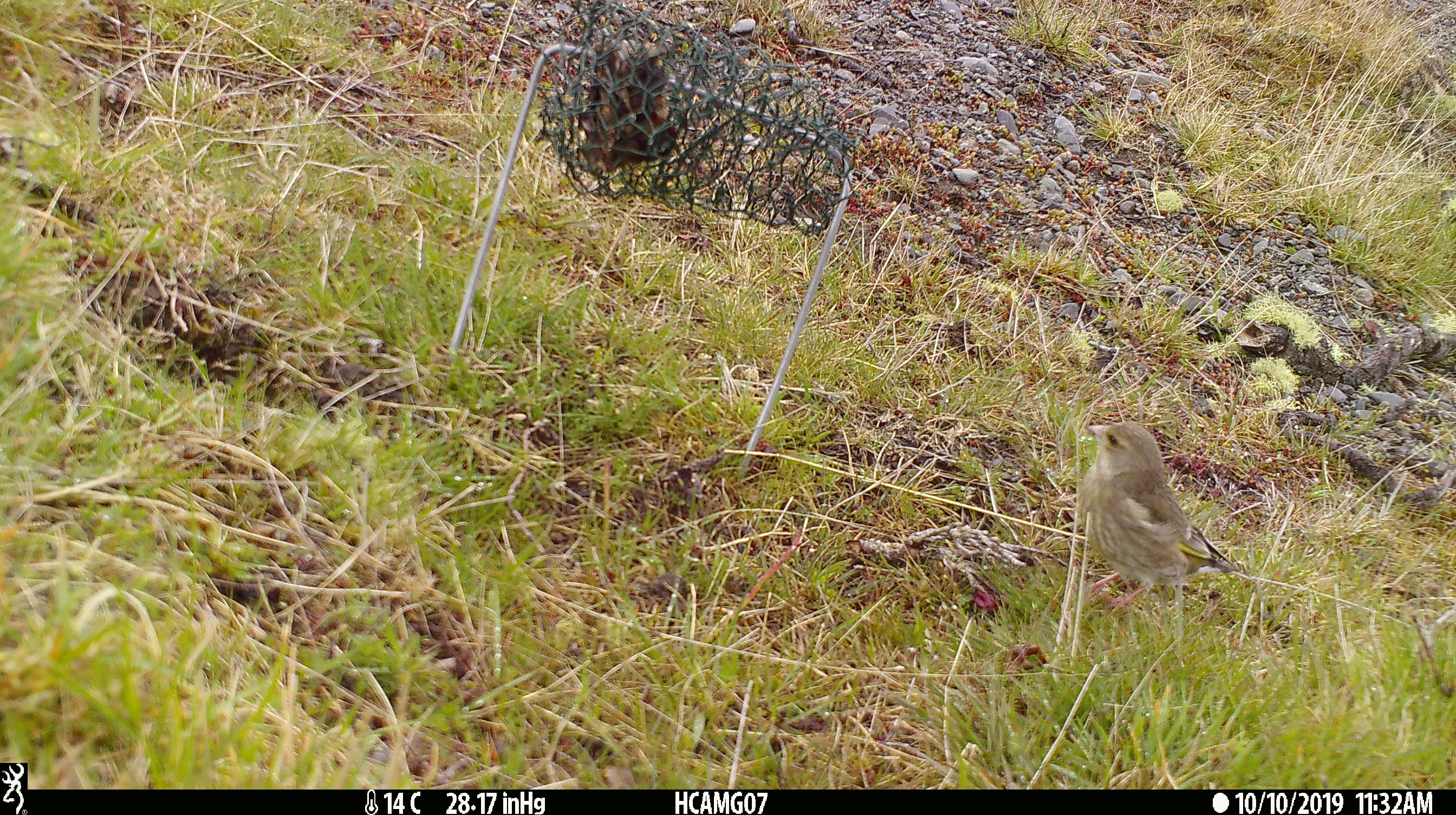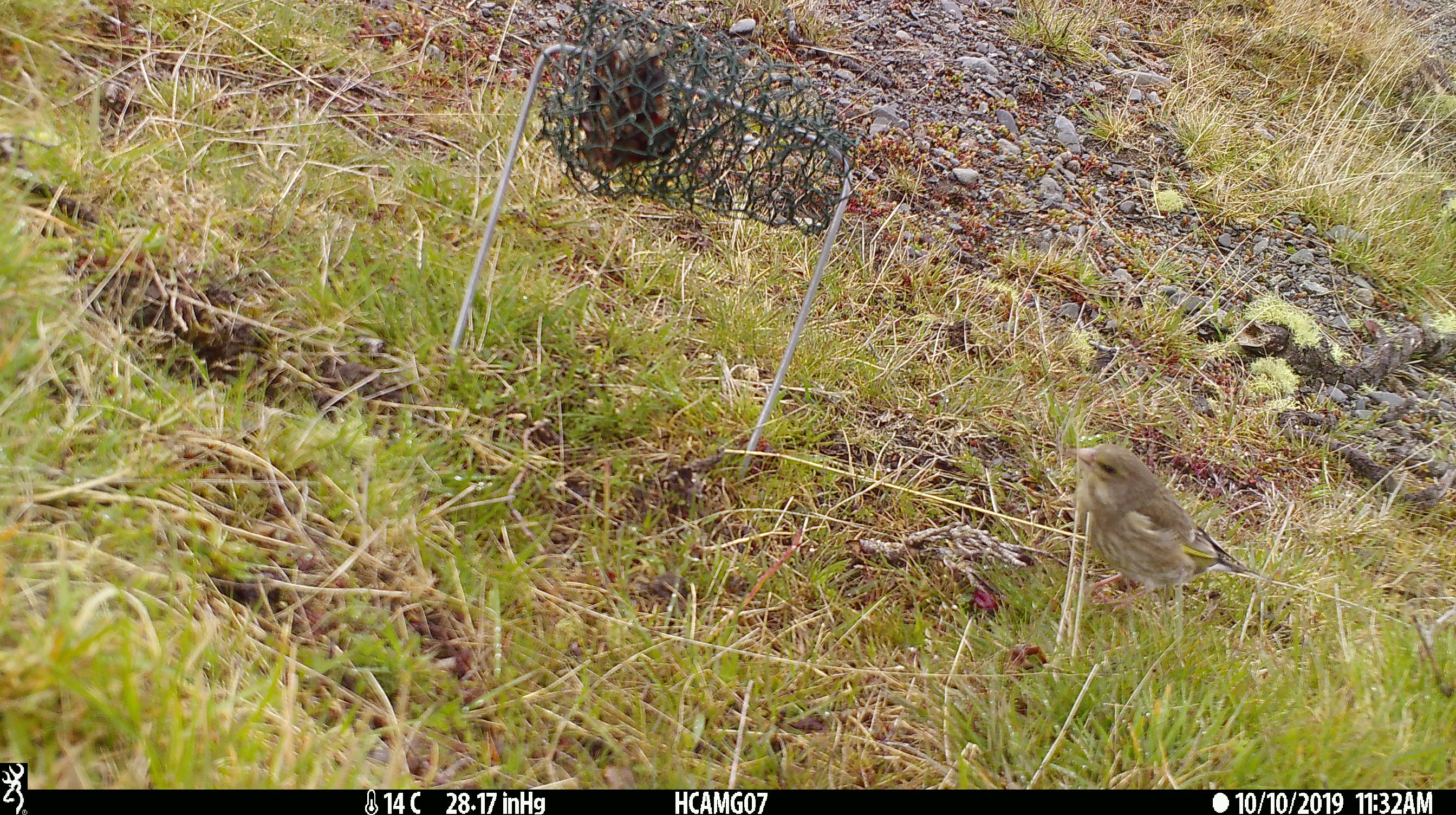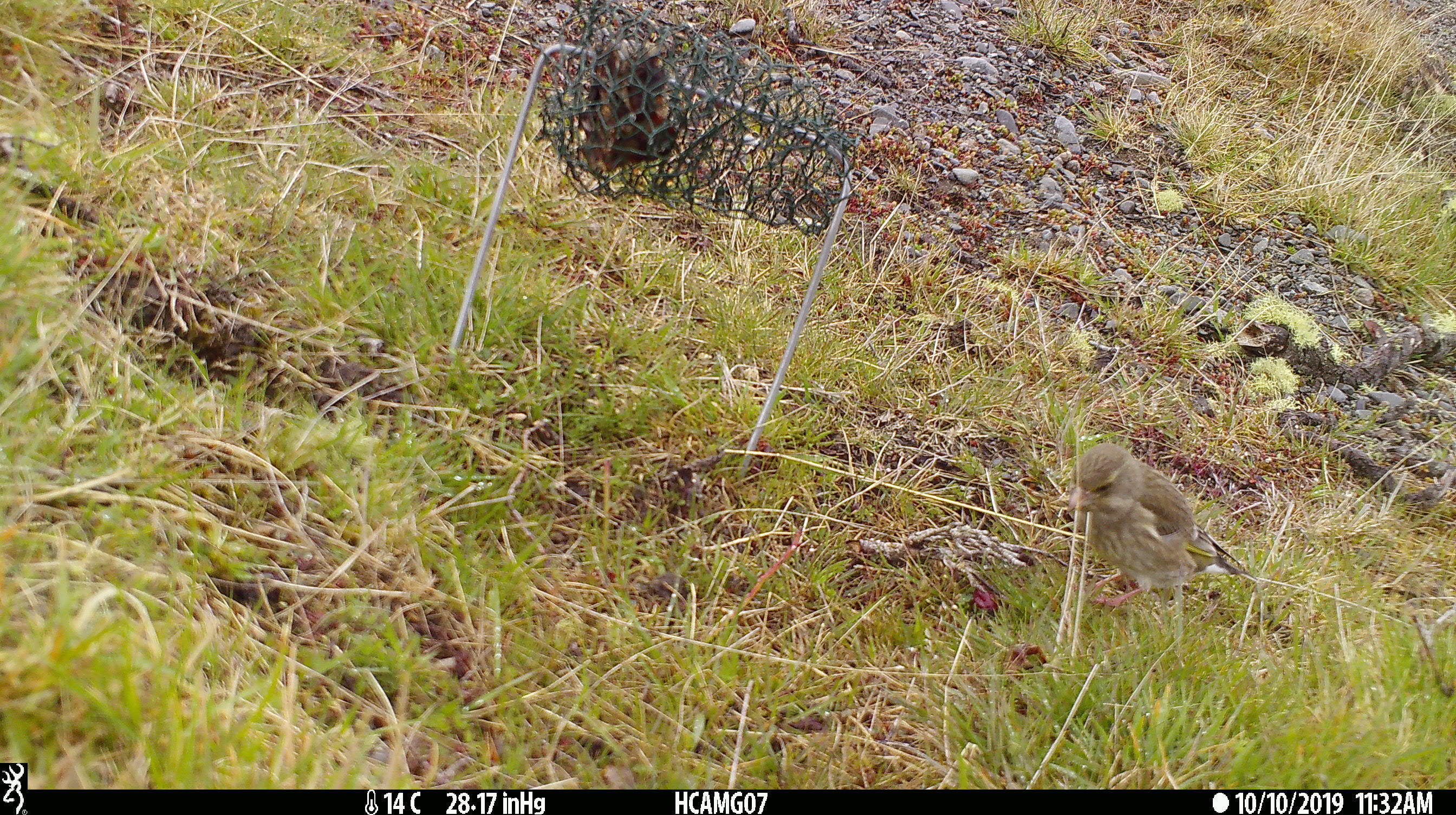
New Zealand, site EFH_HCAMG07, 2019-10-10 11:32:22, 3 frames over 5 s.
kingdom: Animalia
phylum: Chordata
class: Aves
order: Passeriformes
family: Fringillidae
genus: Chloris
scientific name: Chloris chloris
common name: greenfinch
Greenfinch (Chloris chloris).